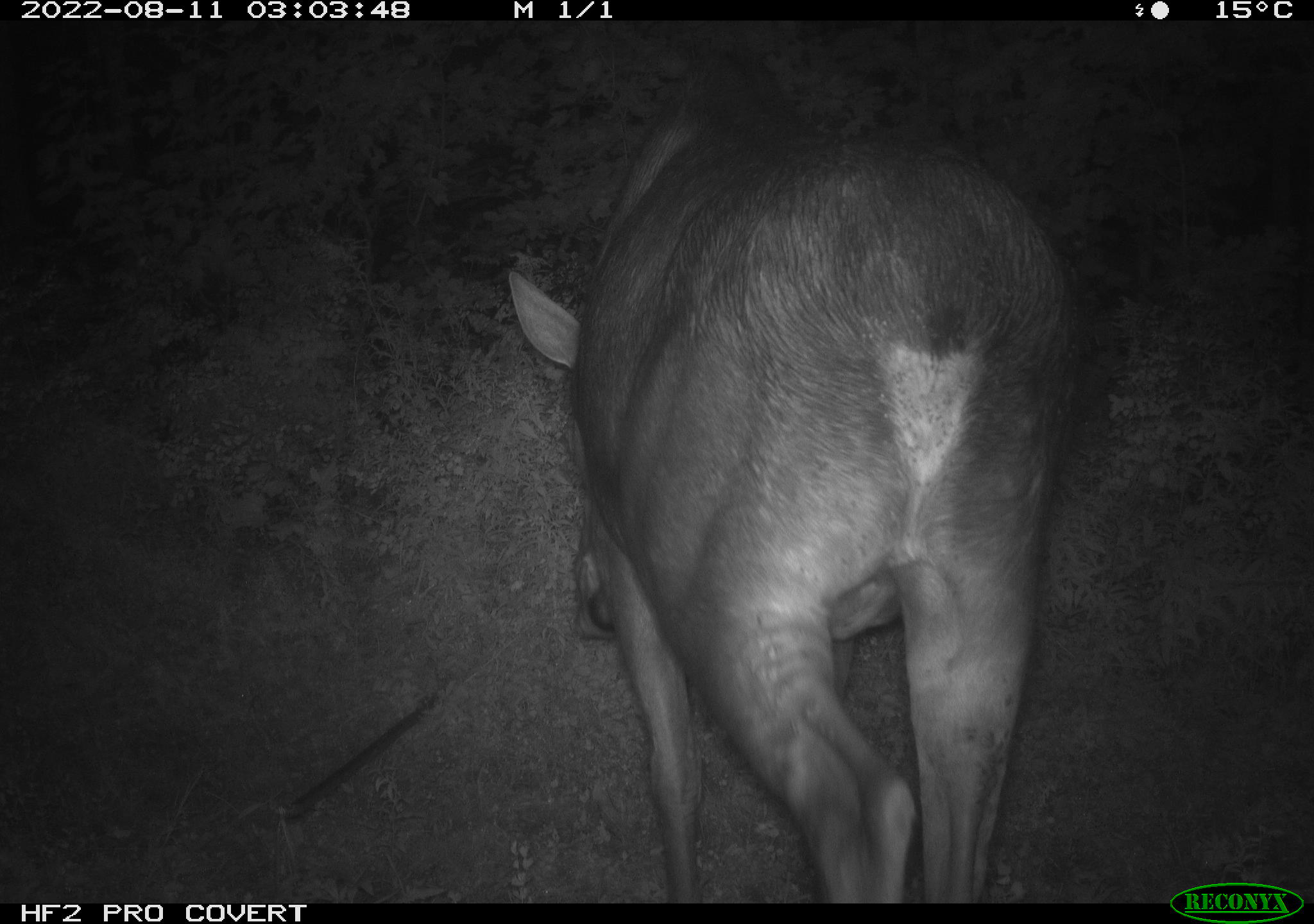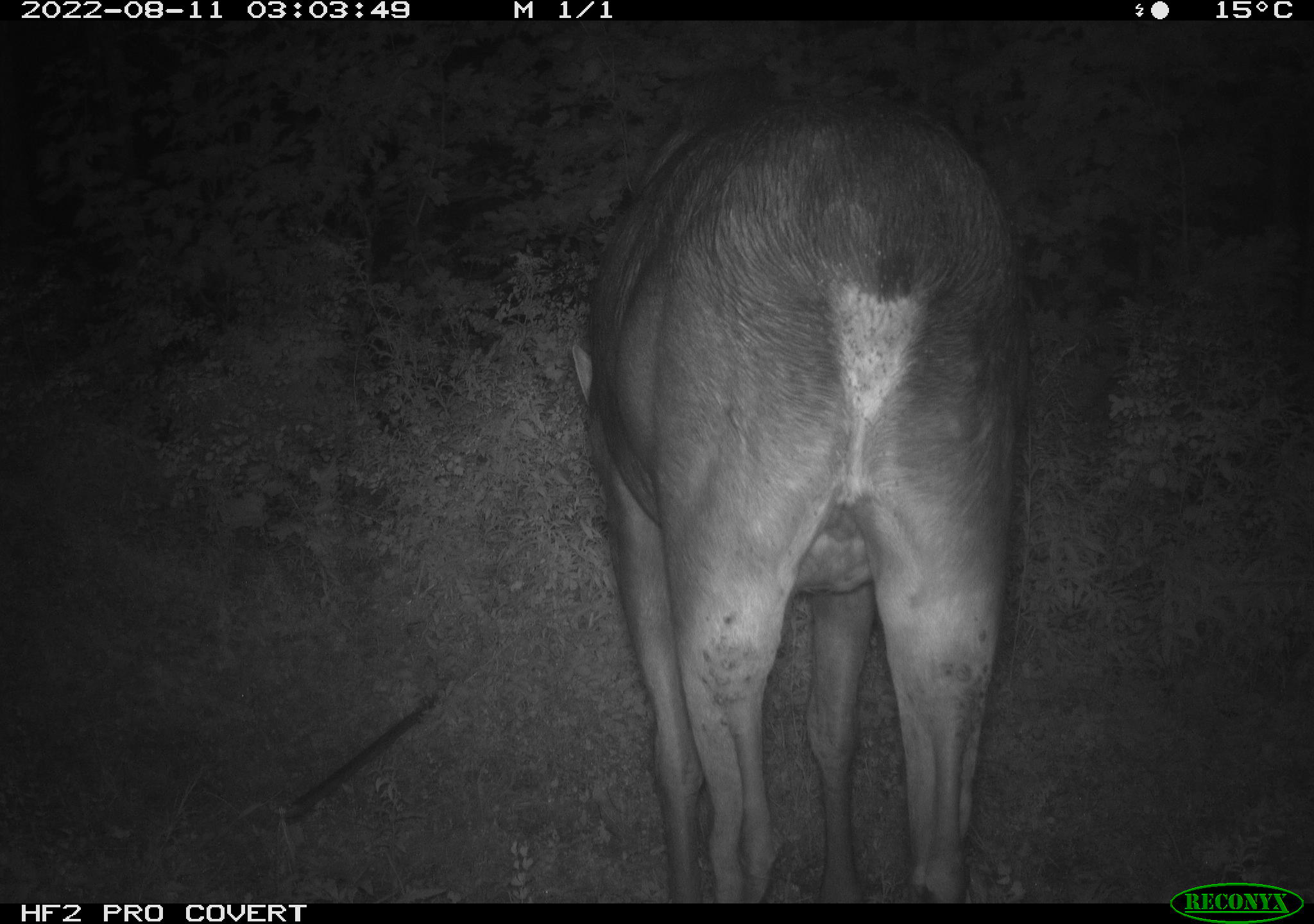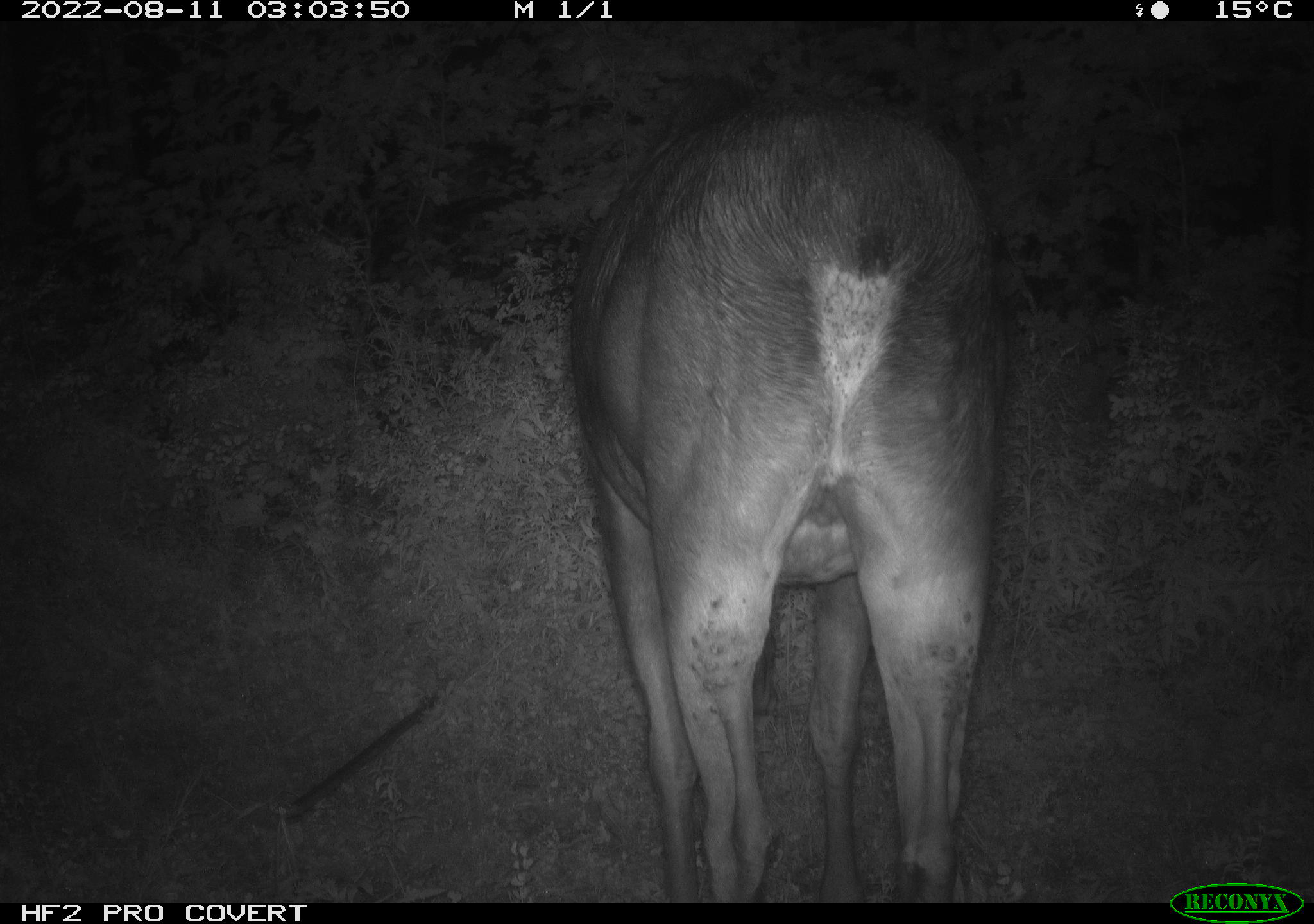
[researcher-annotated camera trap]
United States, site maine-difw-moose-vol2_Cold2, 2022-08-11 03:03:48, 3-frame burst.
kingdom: Animalia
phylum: Chordata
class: Mammalia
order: Artiodactyla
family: Cervidae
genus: Alces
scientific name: Alces alces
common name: moose